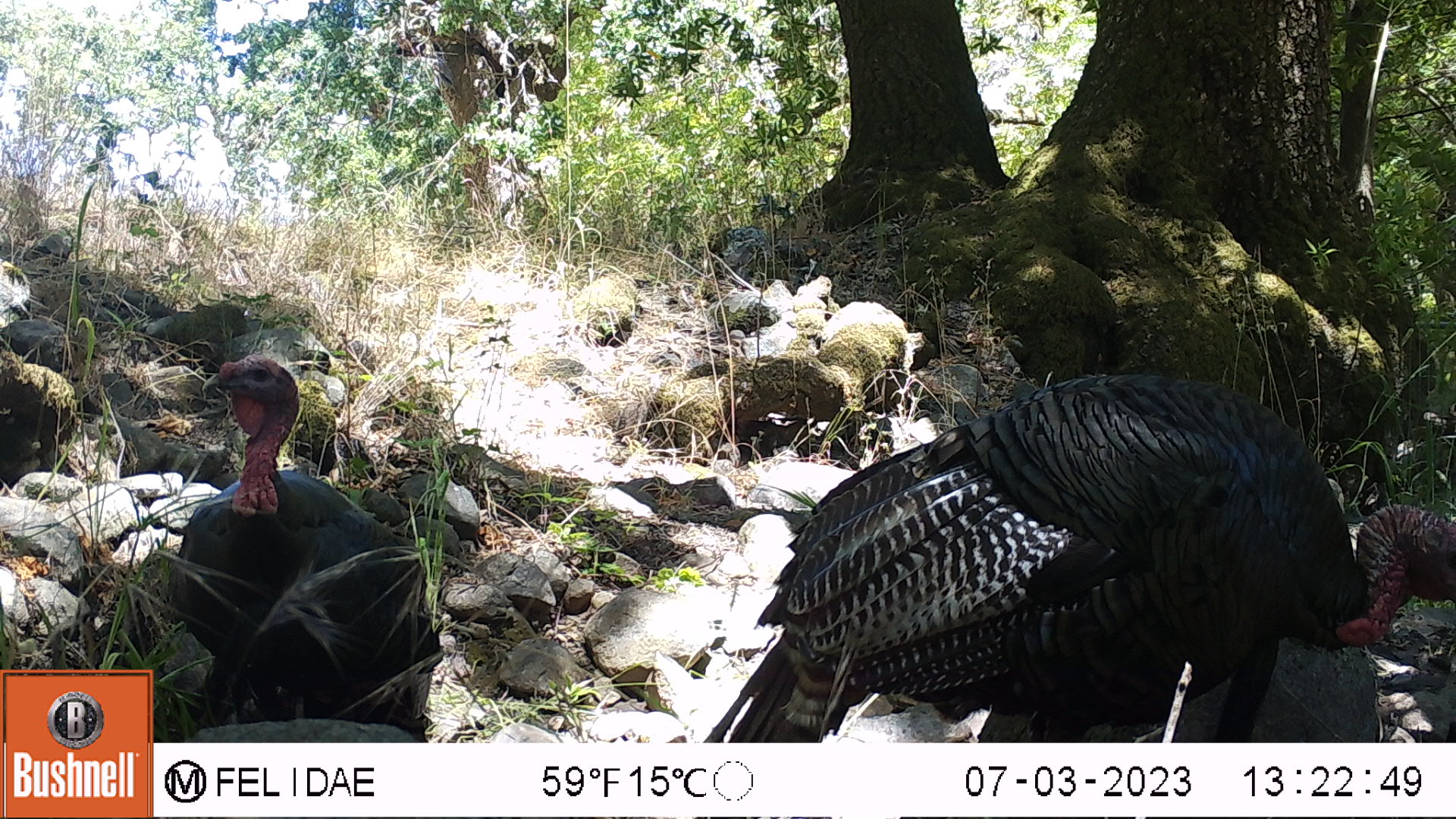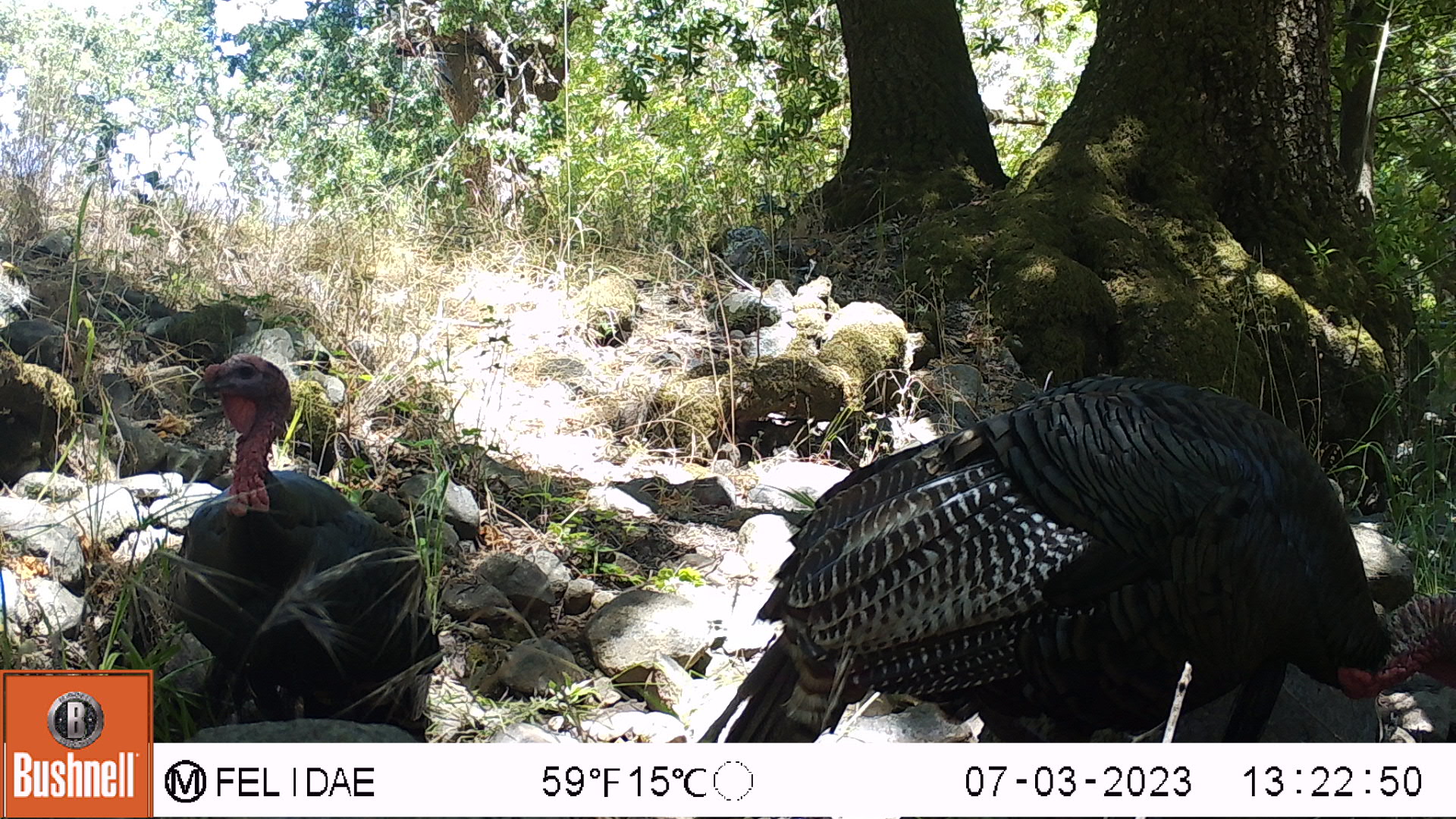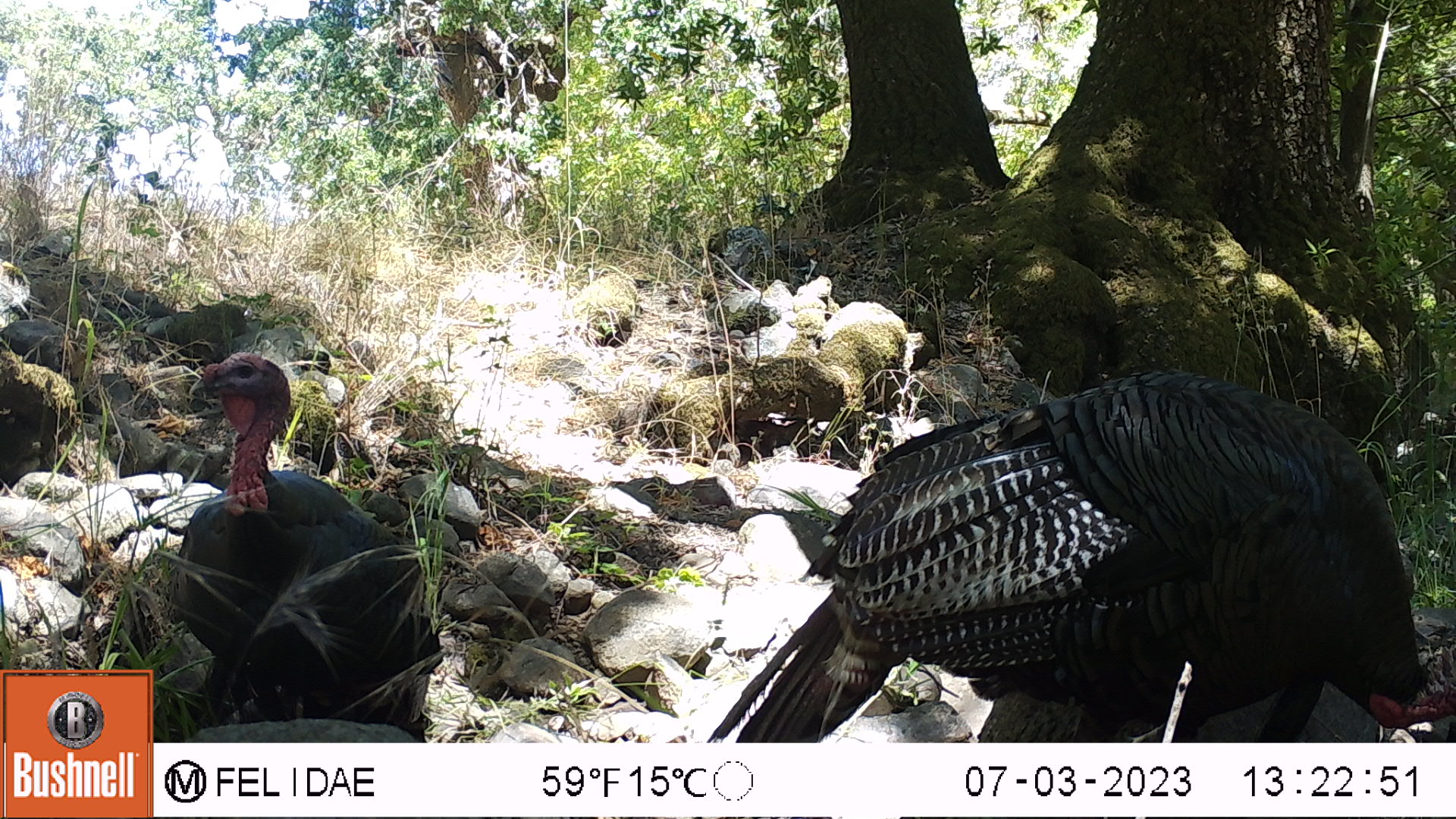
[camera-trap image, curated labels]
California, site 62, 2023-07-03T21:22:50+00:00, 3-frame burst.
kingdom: Animalia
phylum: Chordata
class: Aves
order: Galliformes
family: Phasianidae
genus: Meleagris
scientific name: Meleagris gallopavo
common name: turkey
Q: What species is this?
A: Turkey (Meleagris gallopavo).